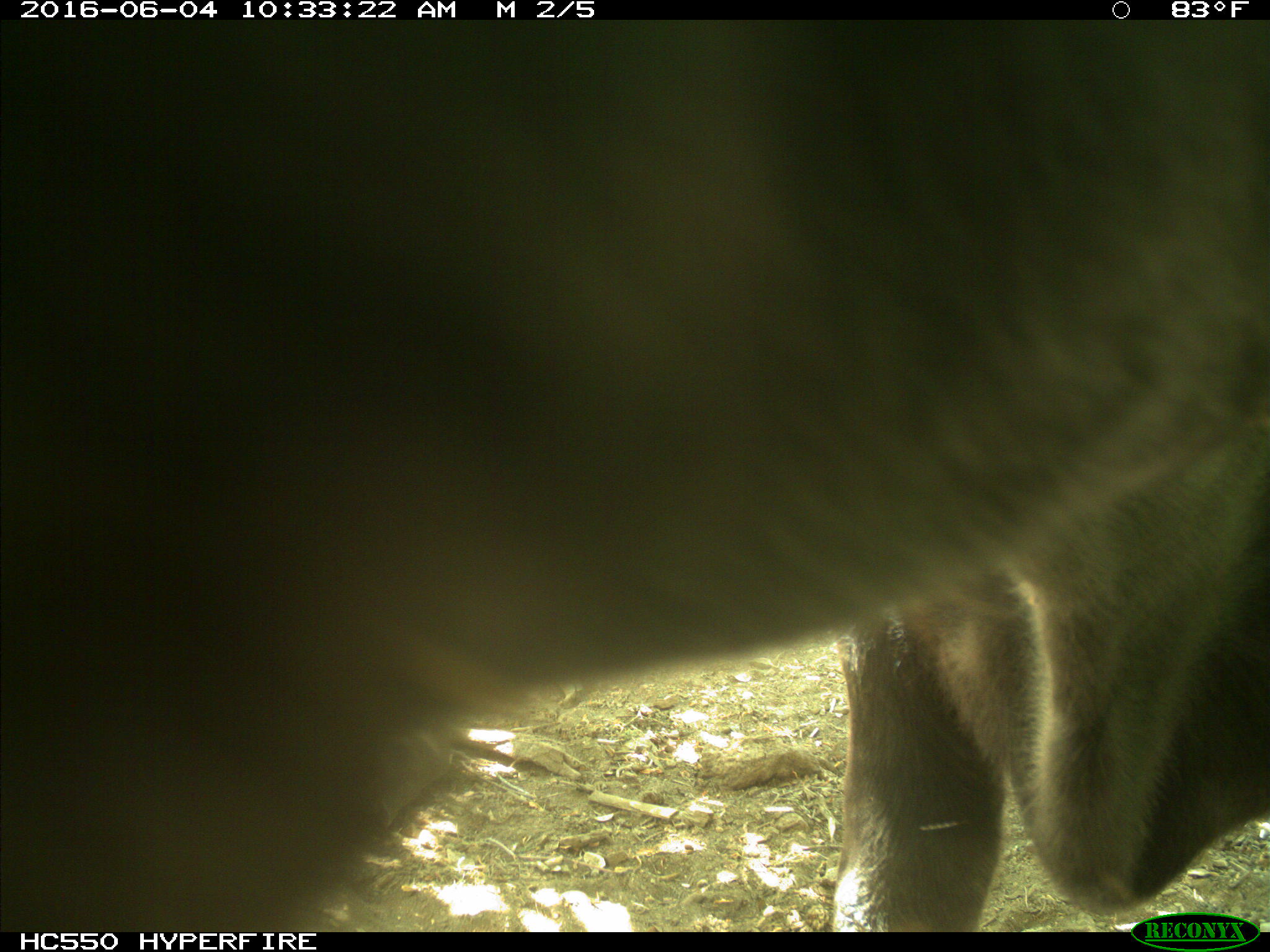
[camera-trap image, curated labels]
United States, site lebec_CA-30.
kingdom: Animalia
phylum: Chordata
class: Mammalia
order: Artiodactyla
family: Bovidae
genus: Bos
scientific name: Bos taurus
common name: domestic cow